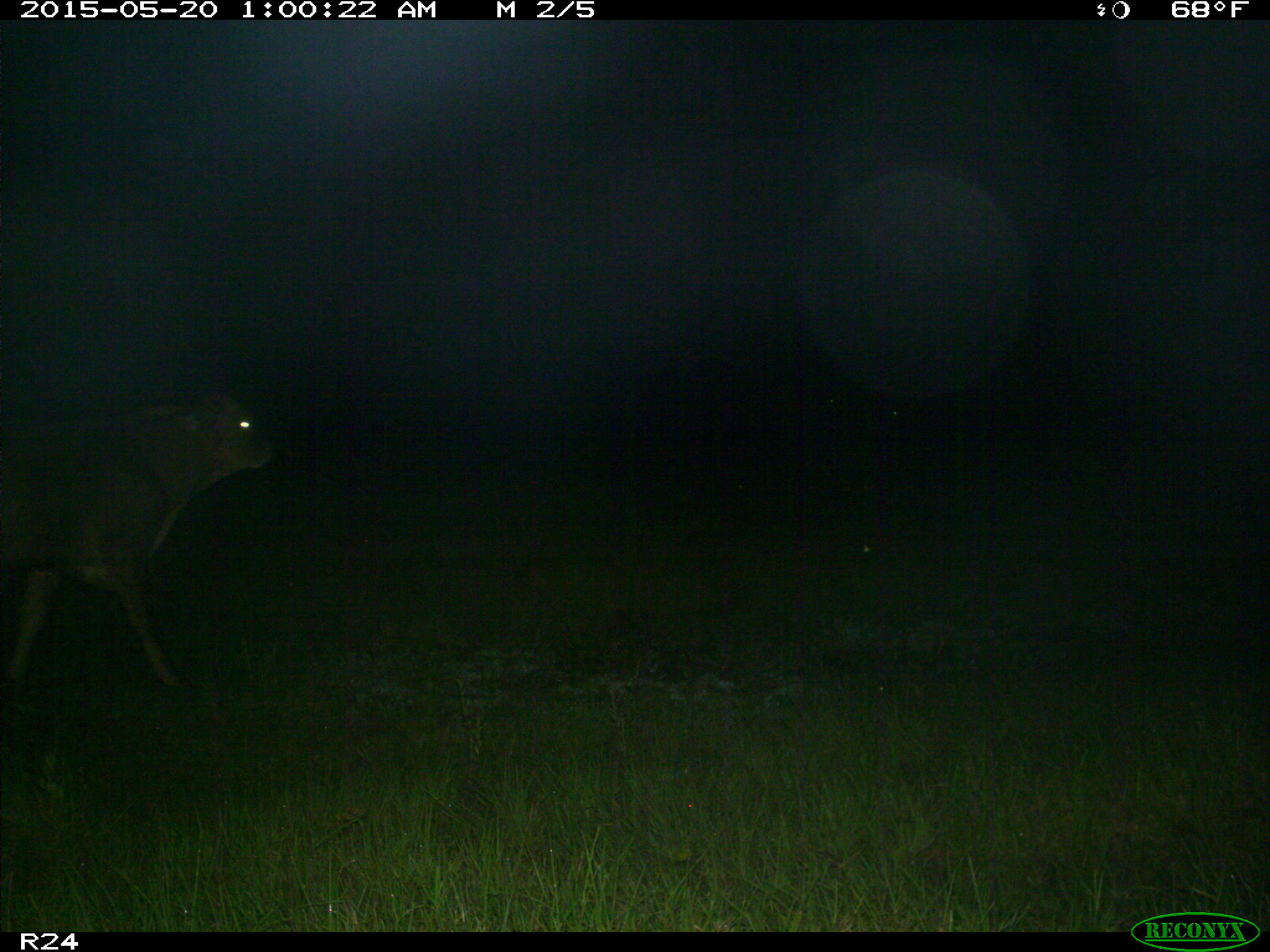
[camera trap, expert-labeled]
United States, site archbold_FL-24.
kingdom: Animalia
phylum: Chordata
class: Mammalia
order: Artiodactyla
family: Bovidae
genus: Bos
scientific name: Bos taurus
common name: domestic cow